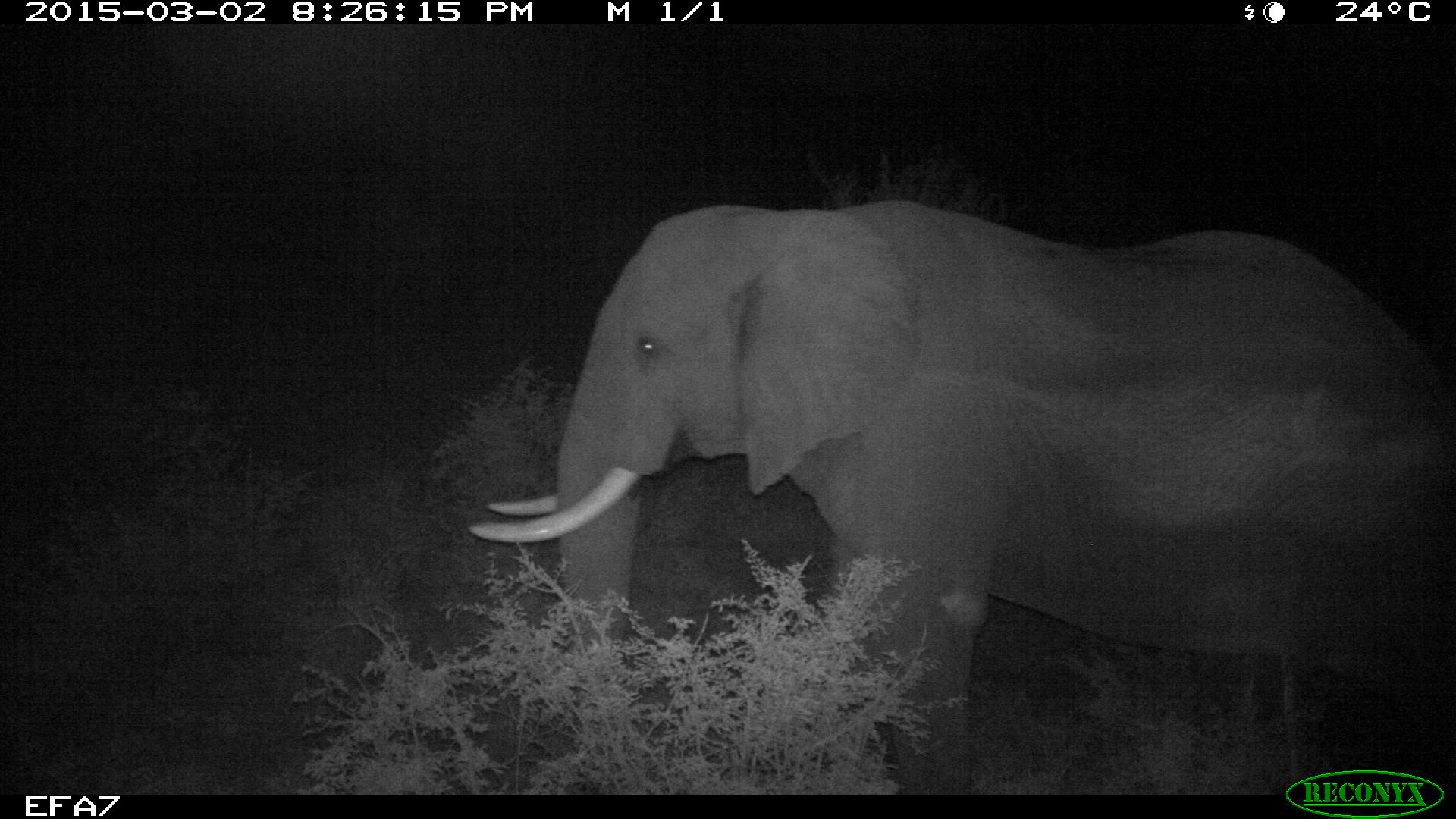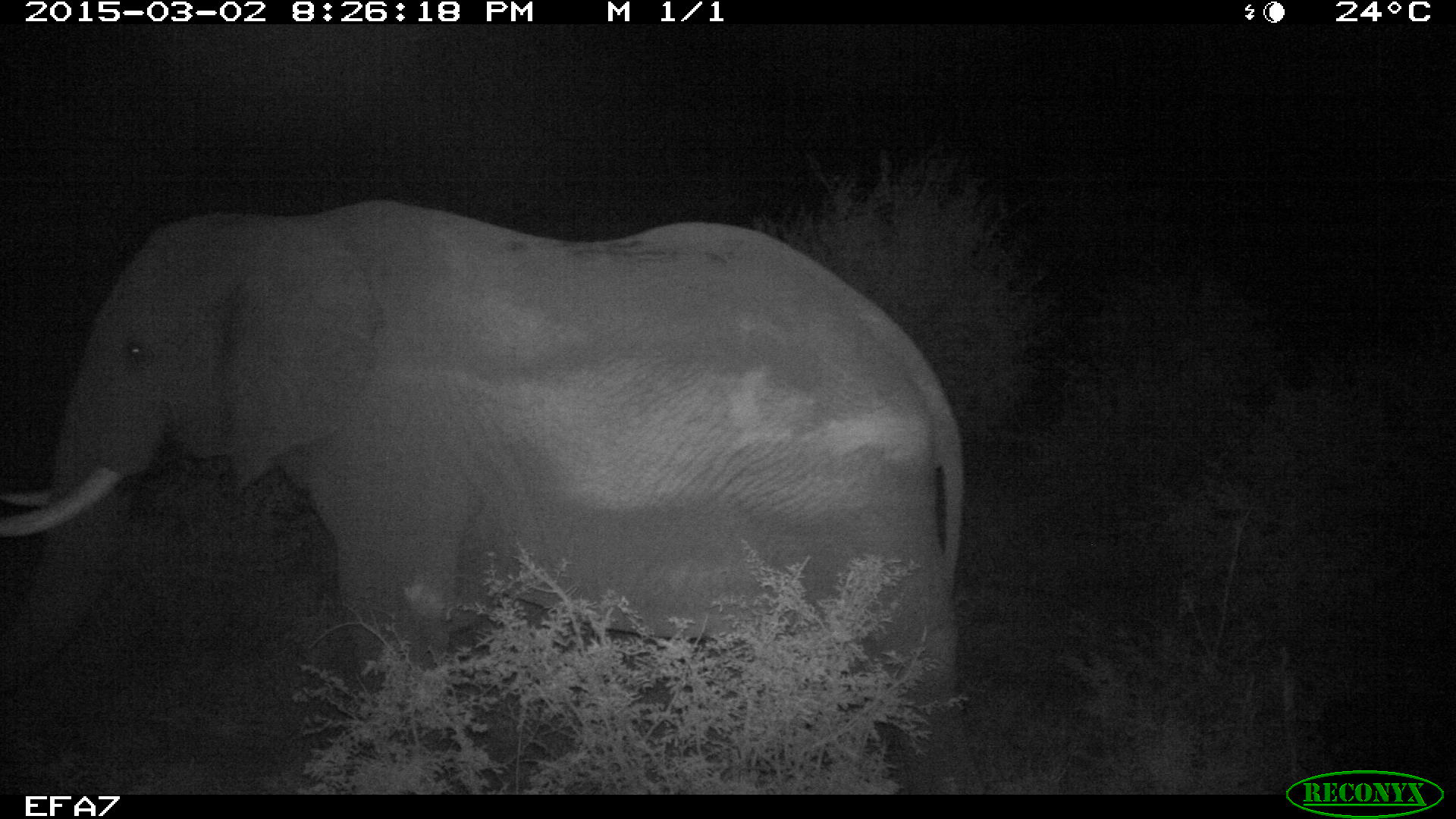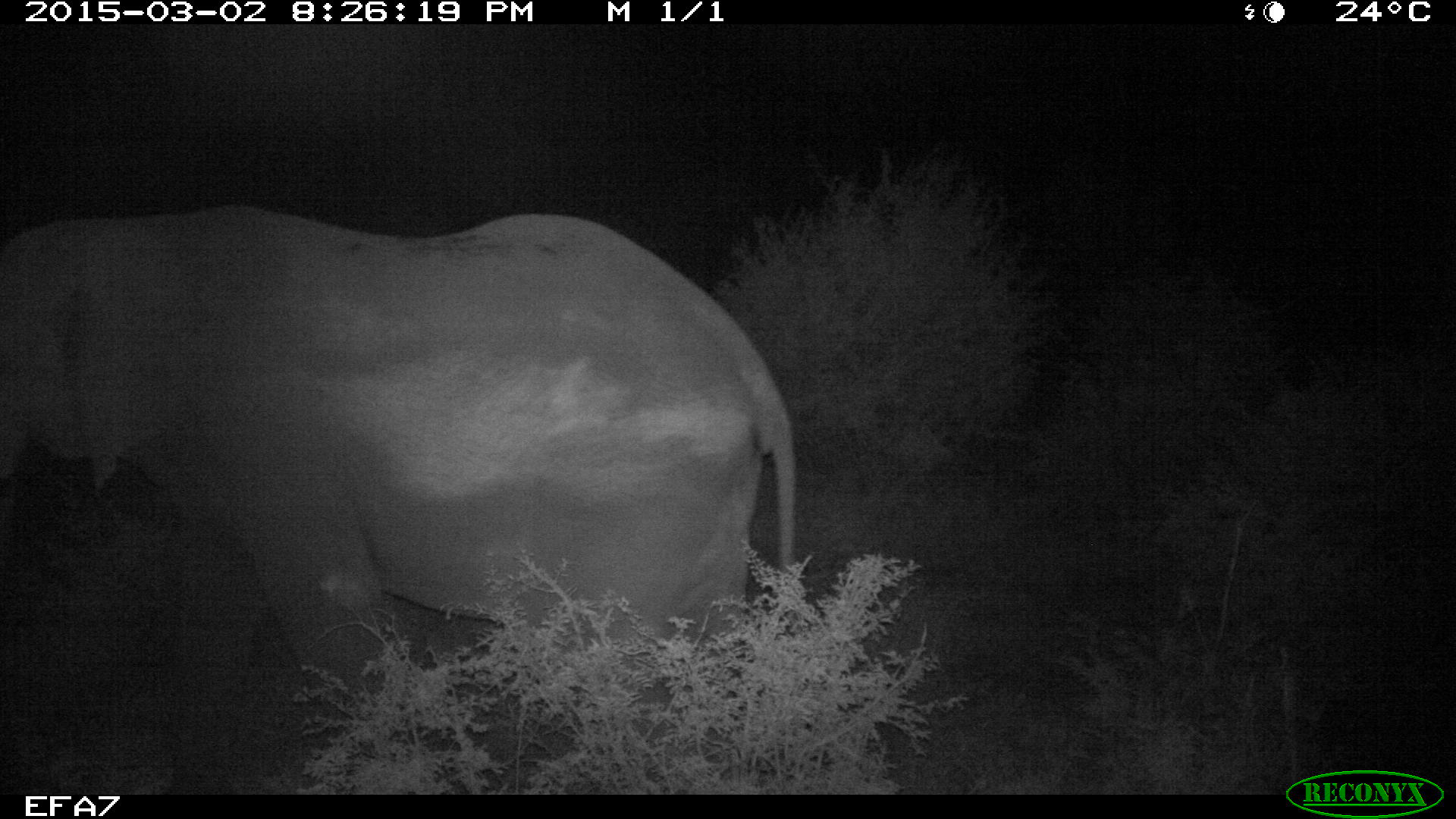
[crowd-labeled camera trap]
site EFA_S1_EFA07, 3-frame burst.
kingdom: Animalia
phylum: Chordata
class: Mammalia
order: Proboscidea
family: Elephantidae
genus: Loxodonta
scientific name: Loxodonta africana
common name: african bush elephant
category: elephant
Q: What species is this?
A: Elephant (african bush elephant) (Loxodonta africana).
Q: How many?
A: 1.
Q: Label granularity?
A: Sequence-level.